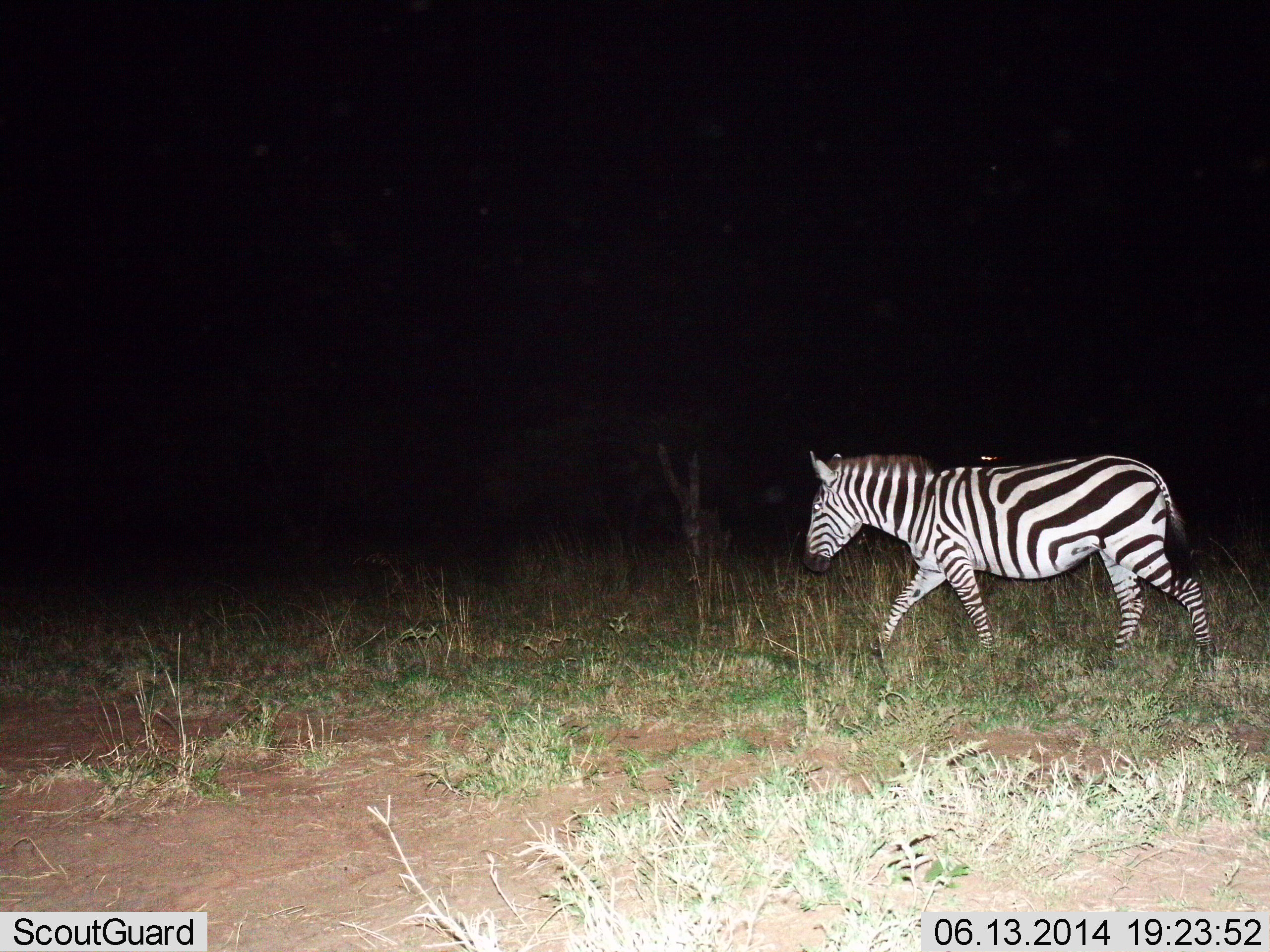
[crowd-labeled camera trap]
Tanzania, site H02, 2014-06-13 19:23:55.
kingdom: Animalia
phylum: Chordata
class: Mammalia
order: Perissodactyla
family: Equidae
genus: Equus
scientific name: Equus quagga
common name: plains zebra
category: zebra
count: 1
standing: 0%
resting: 0%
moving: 100%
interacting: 0%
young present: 0%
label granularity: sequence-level